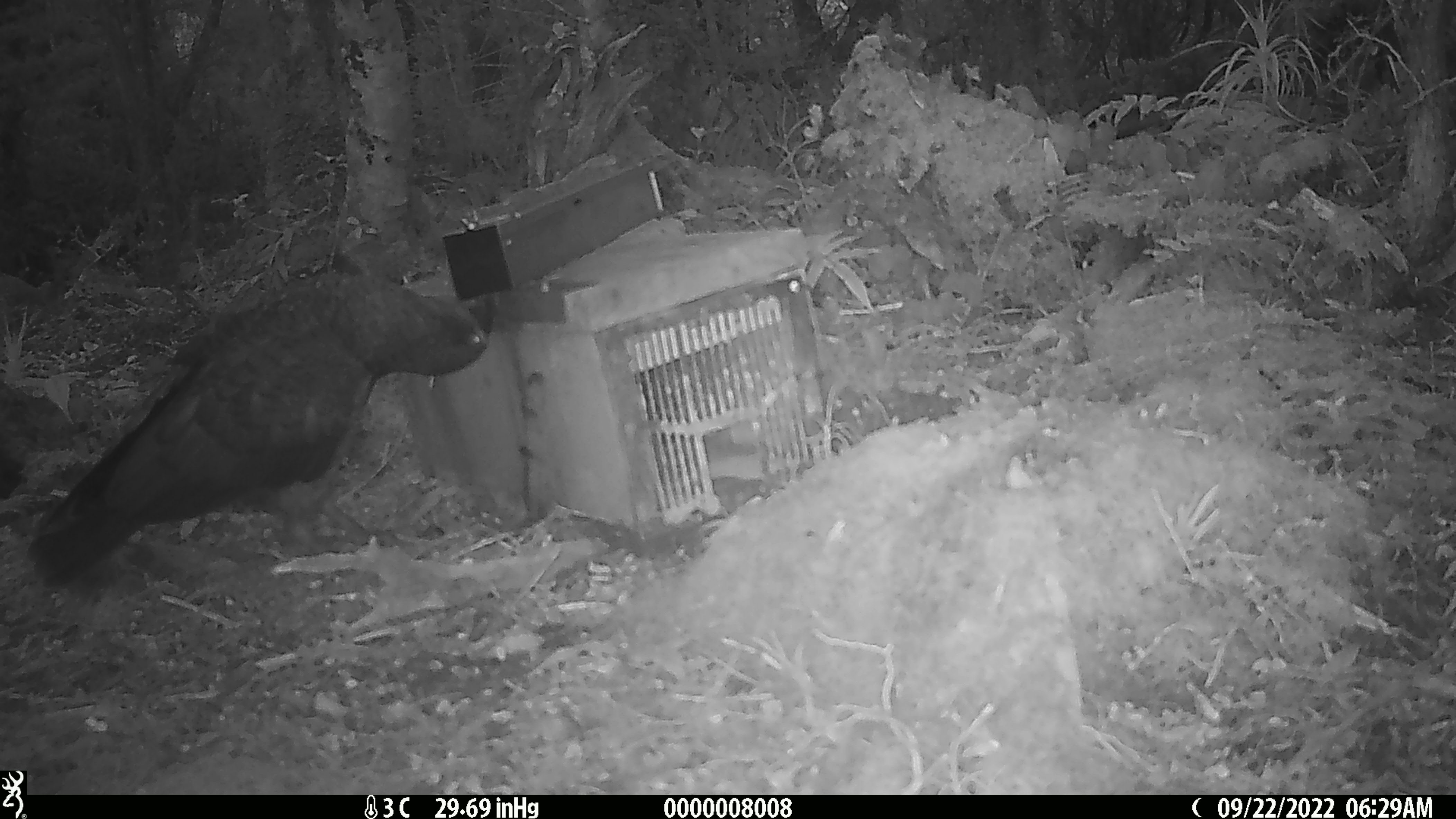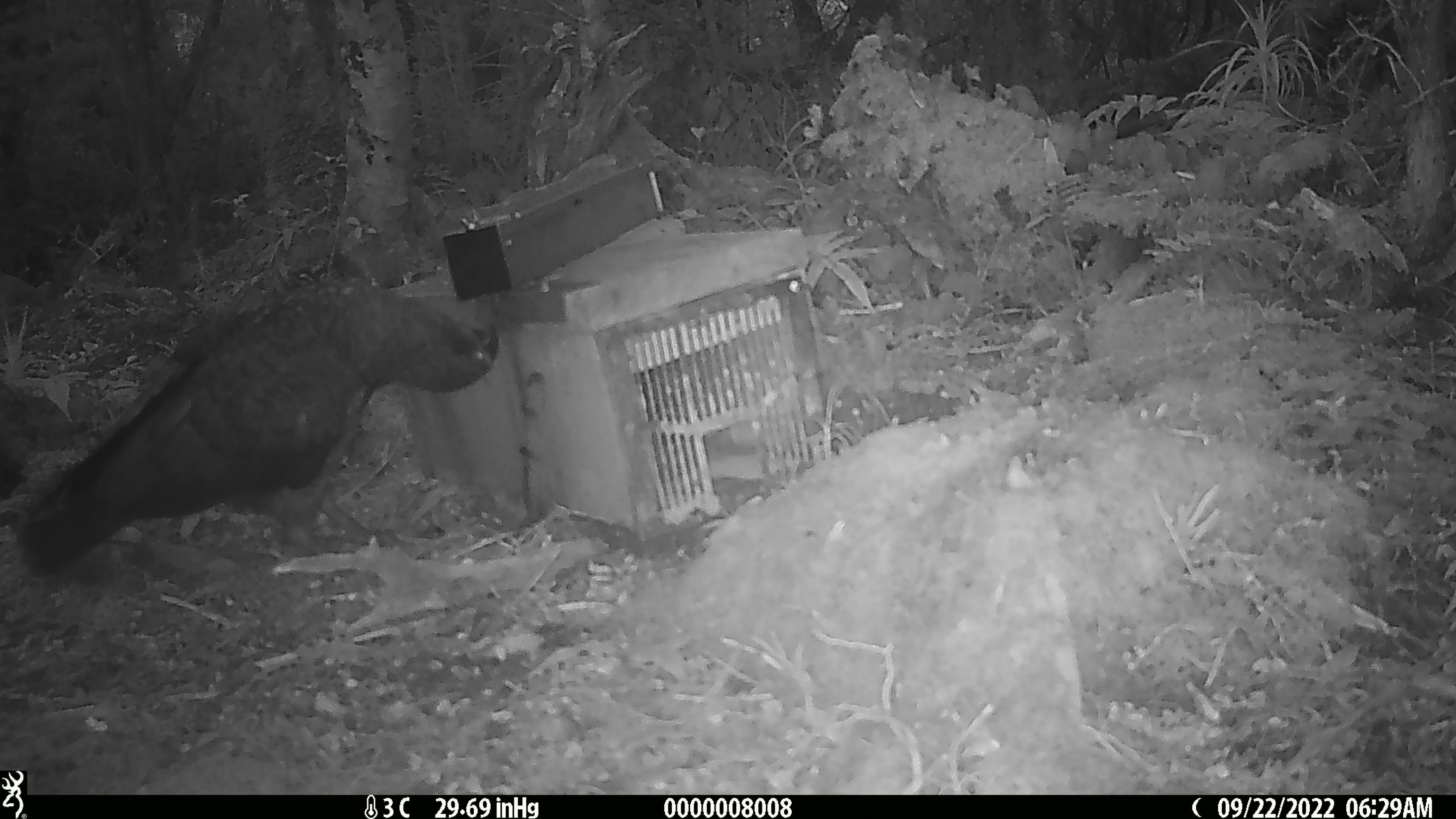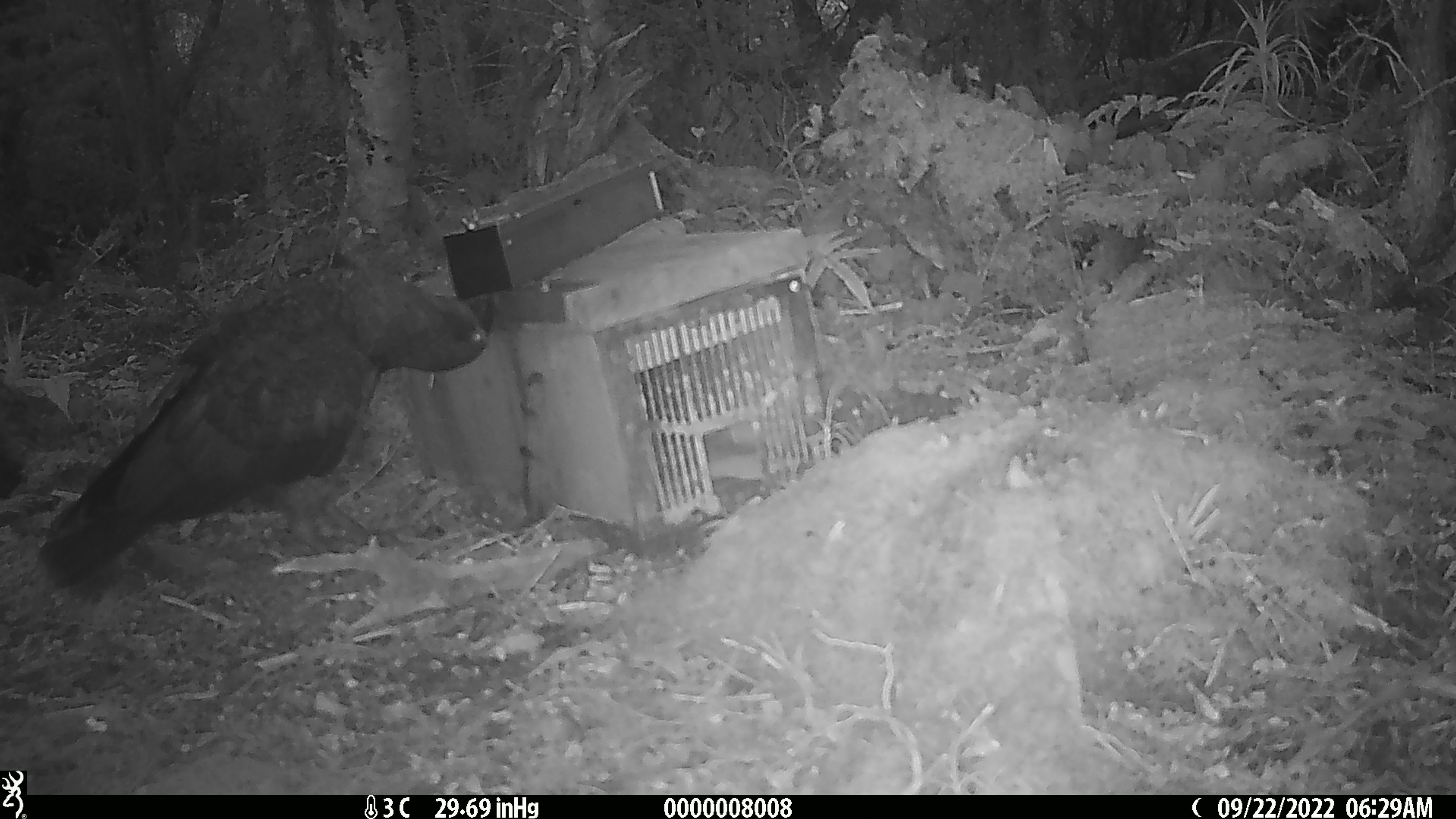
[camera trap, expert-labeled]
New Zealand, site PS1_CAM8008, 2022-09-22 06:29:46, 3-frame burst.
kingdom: Animalia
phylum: Chordata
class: Aves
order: Psittaciformes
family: Strigopidae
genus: Nestor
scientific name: Nestor notabilis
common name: kea